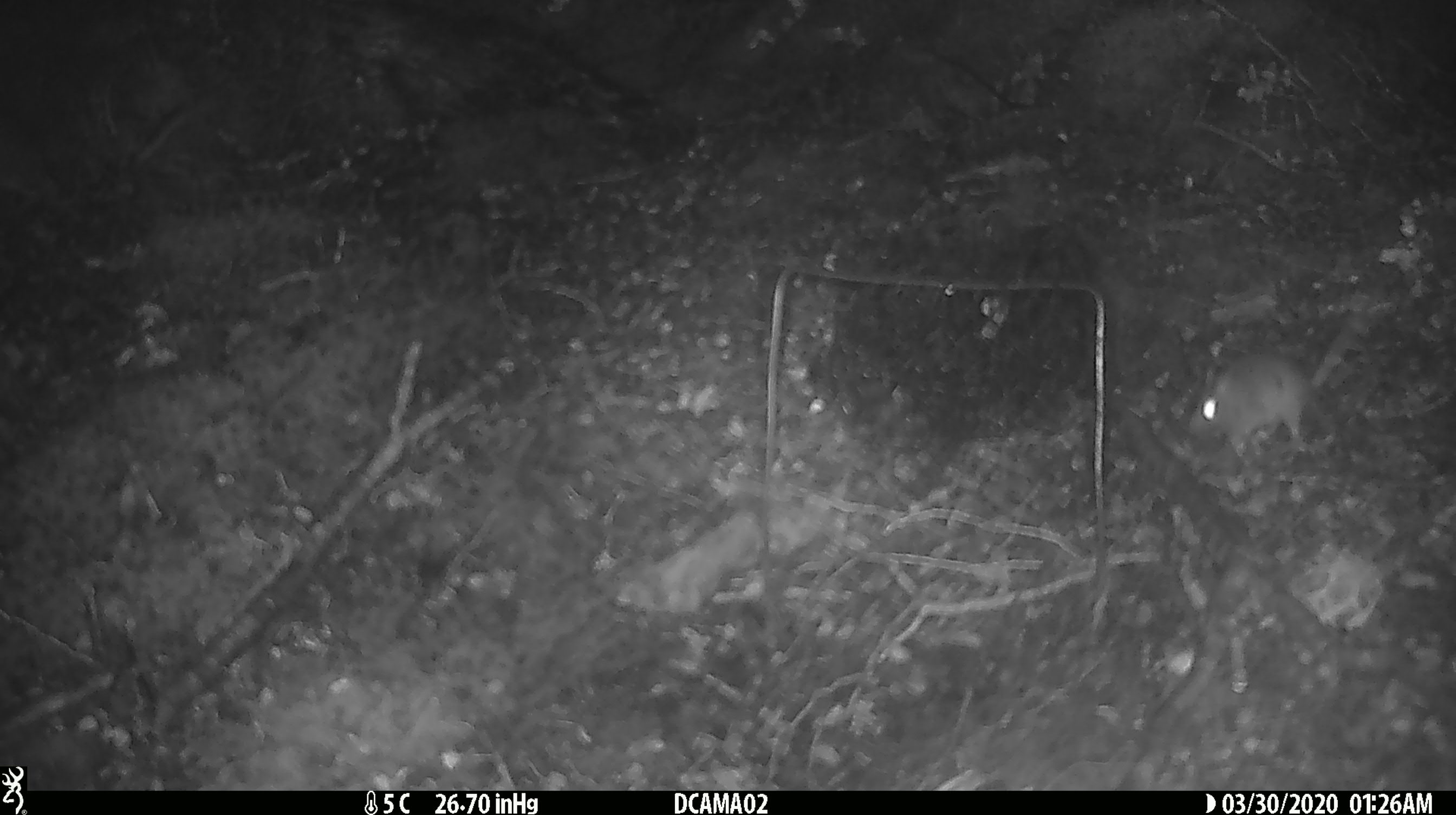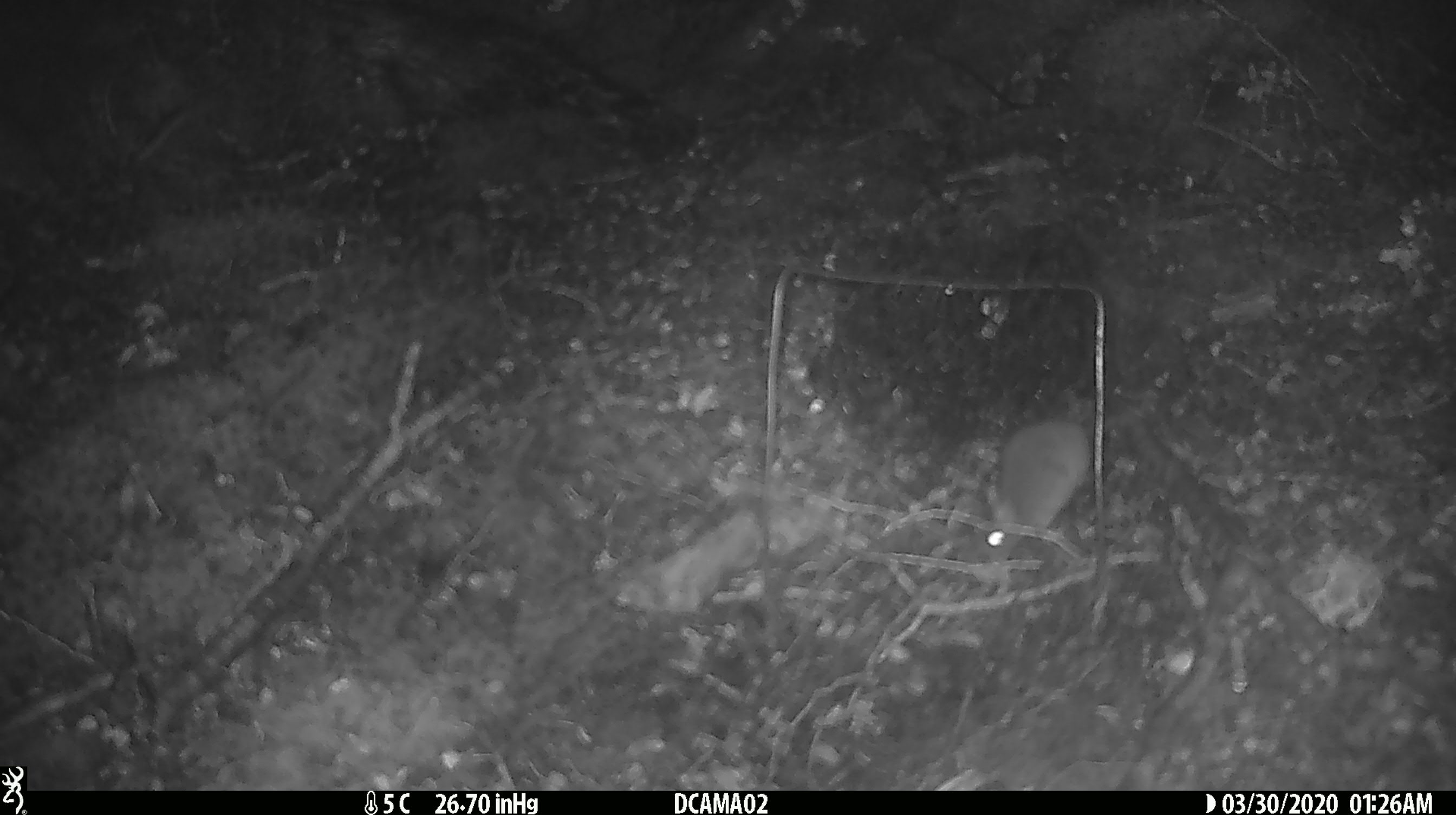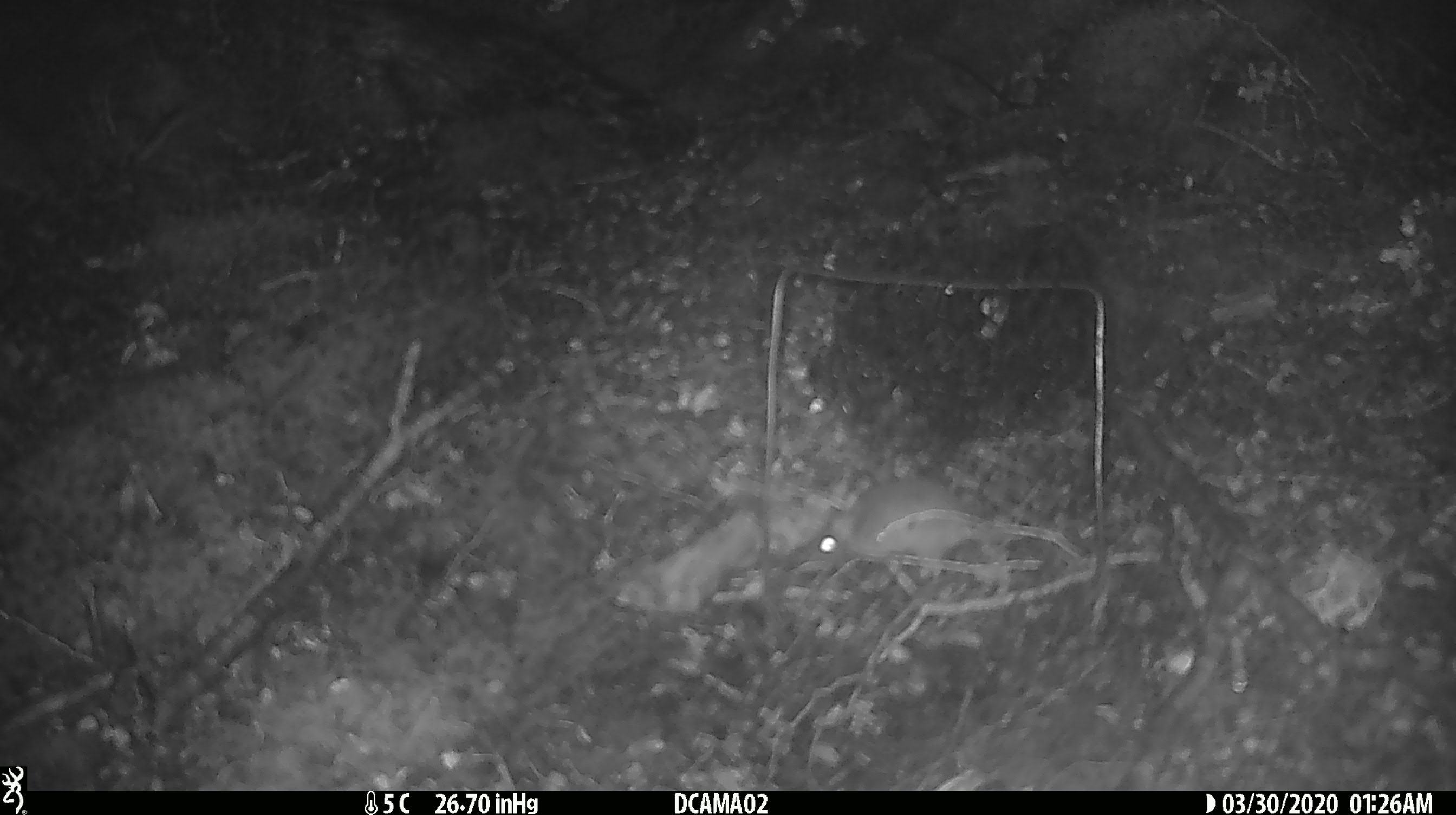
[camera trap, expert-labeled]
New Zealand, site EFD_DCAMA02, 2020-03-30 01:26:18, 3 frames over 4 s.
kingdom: Animalia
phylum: Chordata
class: Mammalia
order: Rodentia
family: Muridae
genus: Mus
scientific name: Mus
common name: mouse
Mouse (Mus).